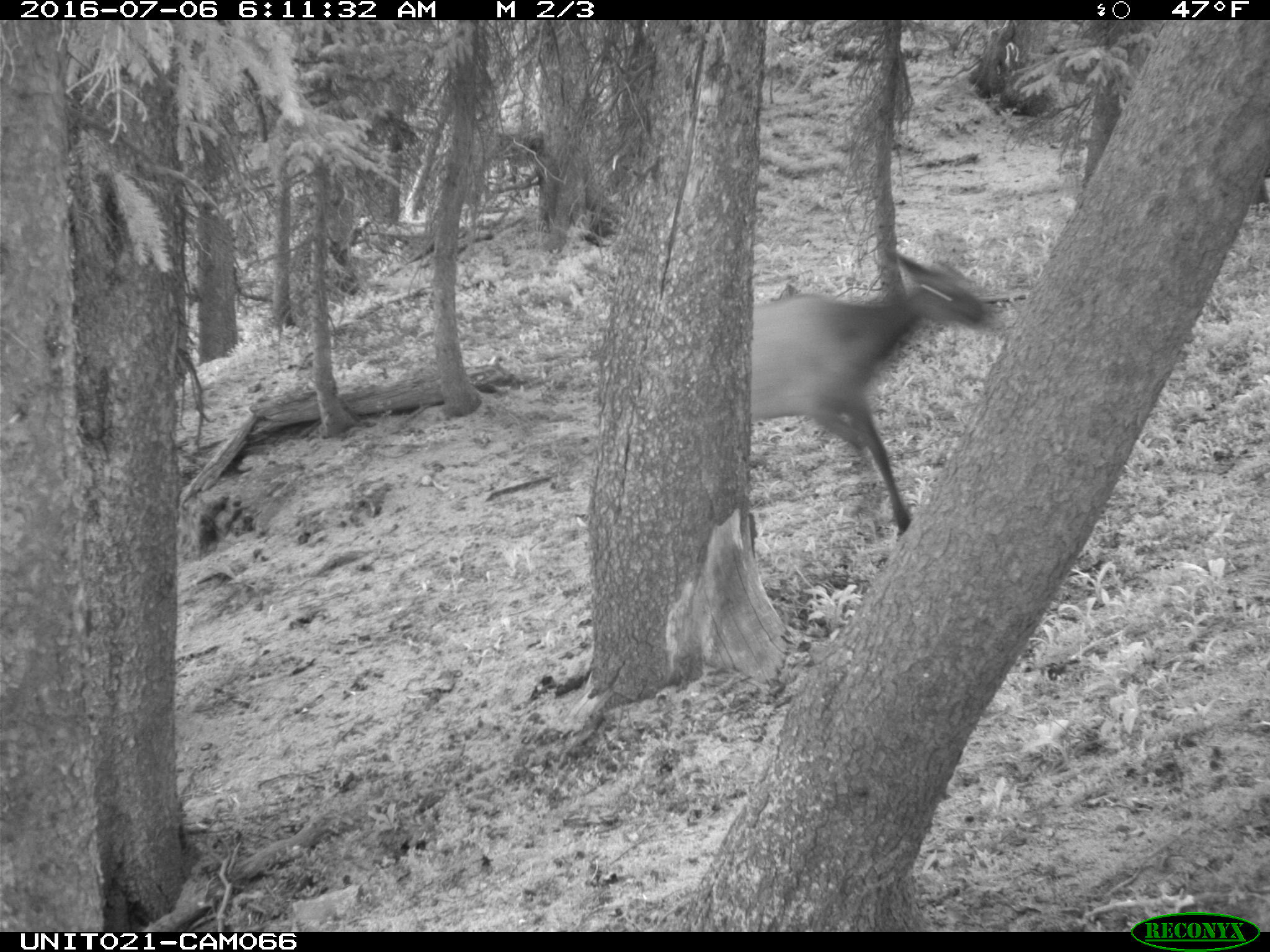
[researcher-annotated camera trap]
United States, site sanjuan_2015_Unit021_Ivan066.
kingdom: Animalia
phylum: Chordata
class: Mammalia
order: Artiodactyla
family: Cervidae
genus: Cervus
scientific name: Cervus elaphus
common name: red deer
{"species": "Cervus elaphus (red deer)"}